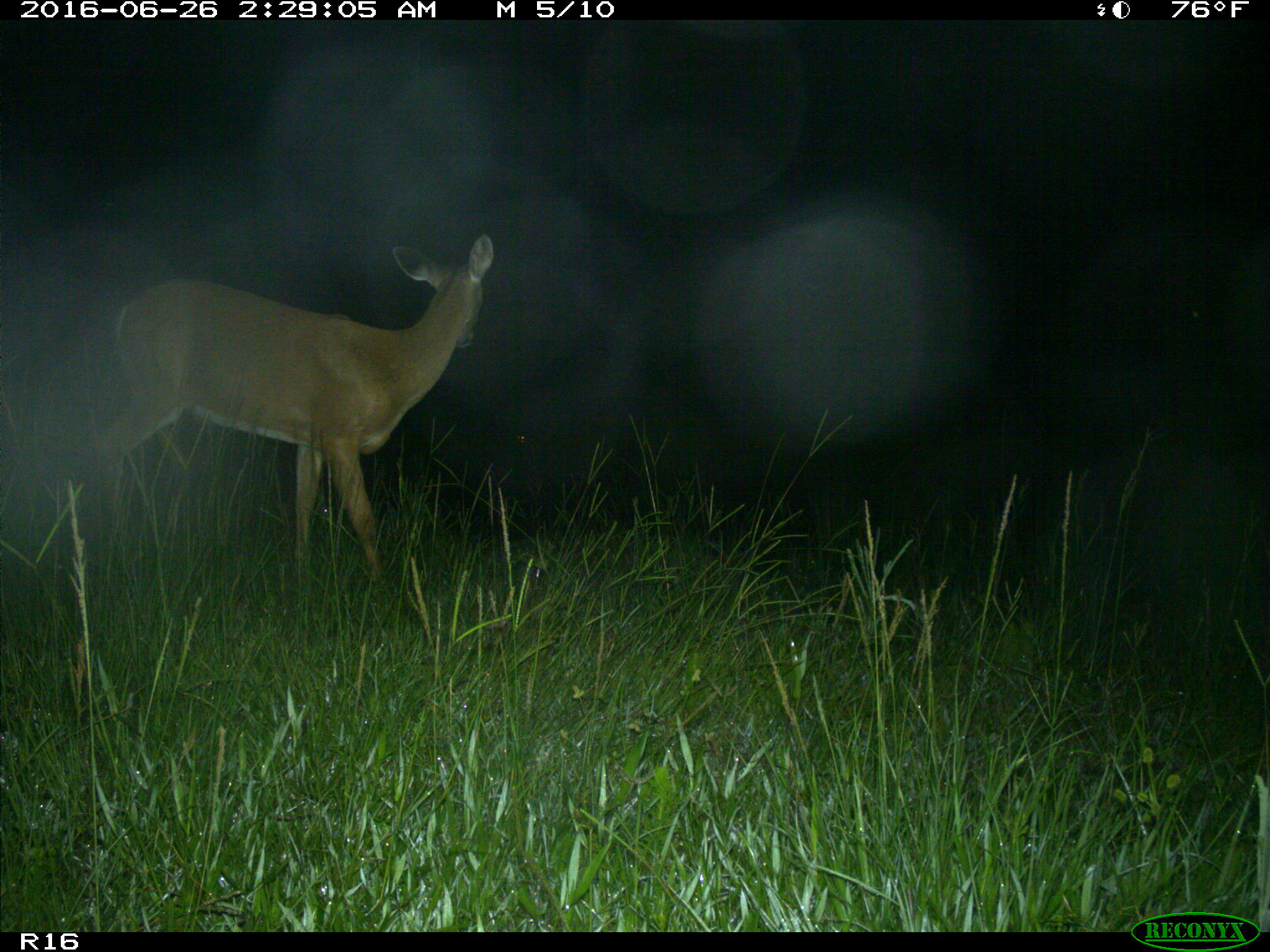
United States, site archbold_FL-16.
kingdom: Animalia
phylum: Chordata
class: Mammalia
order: Artiodactyla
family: Cervidae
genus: Odocoileus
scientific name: Odocoileus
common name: deer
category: unidentified deer